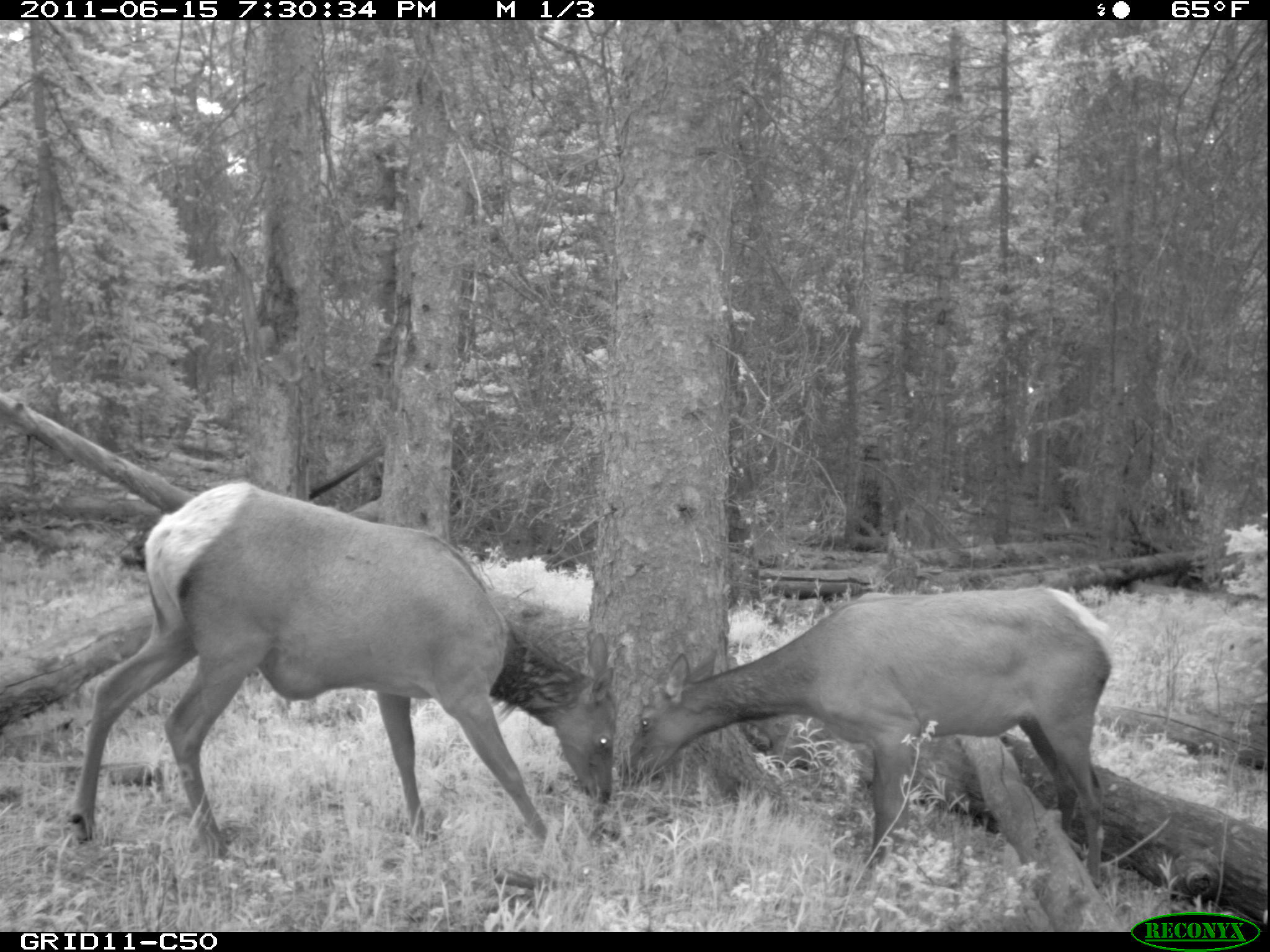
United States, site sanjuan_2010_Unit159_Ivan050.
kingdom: Animalia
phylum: Chordata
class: Mammalia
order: Artiodactyla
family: Cervidae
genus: Cervus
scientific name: Cervus elaphus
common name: red deer